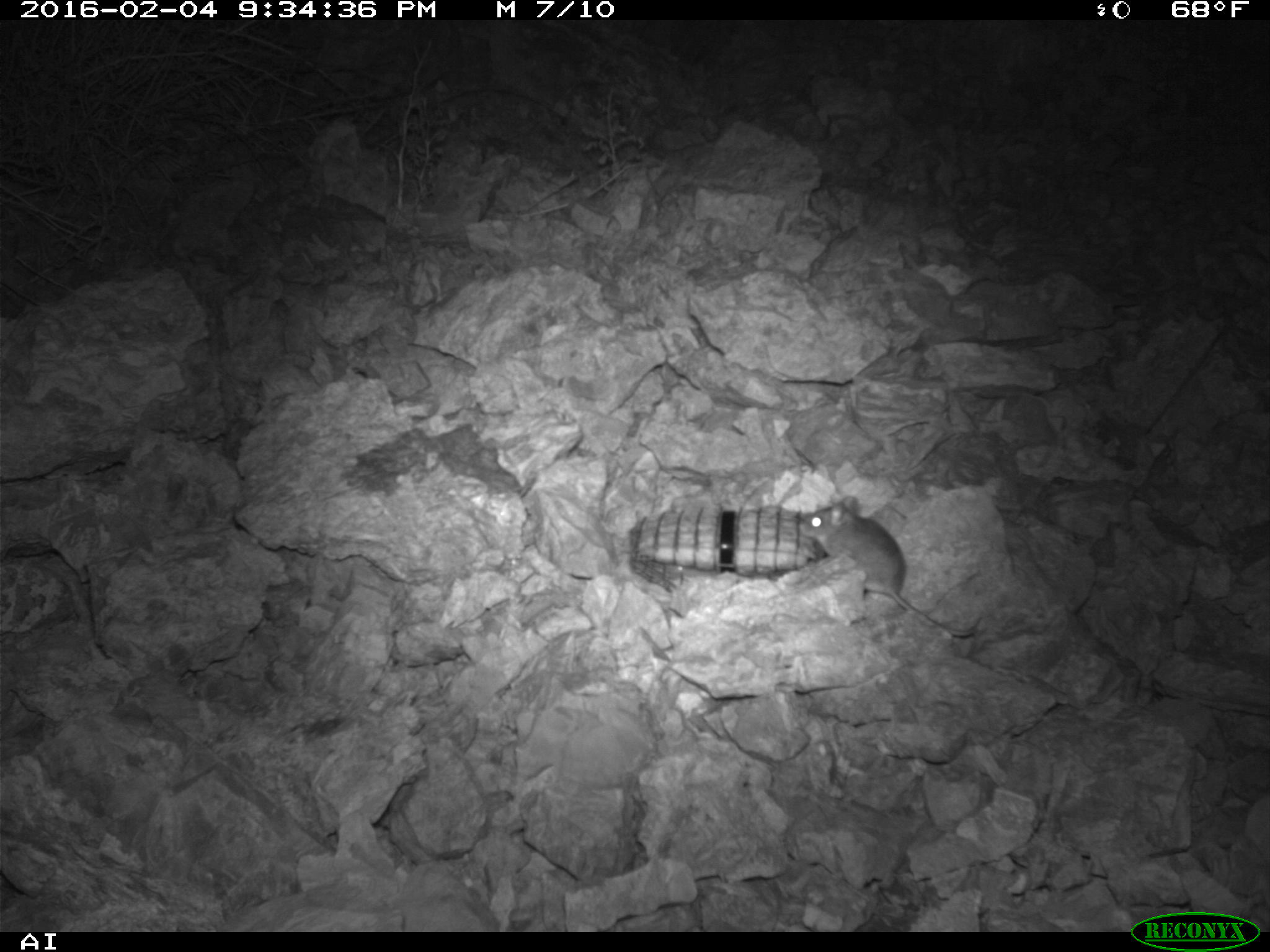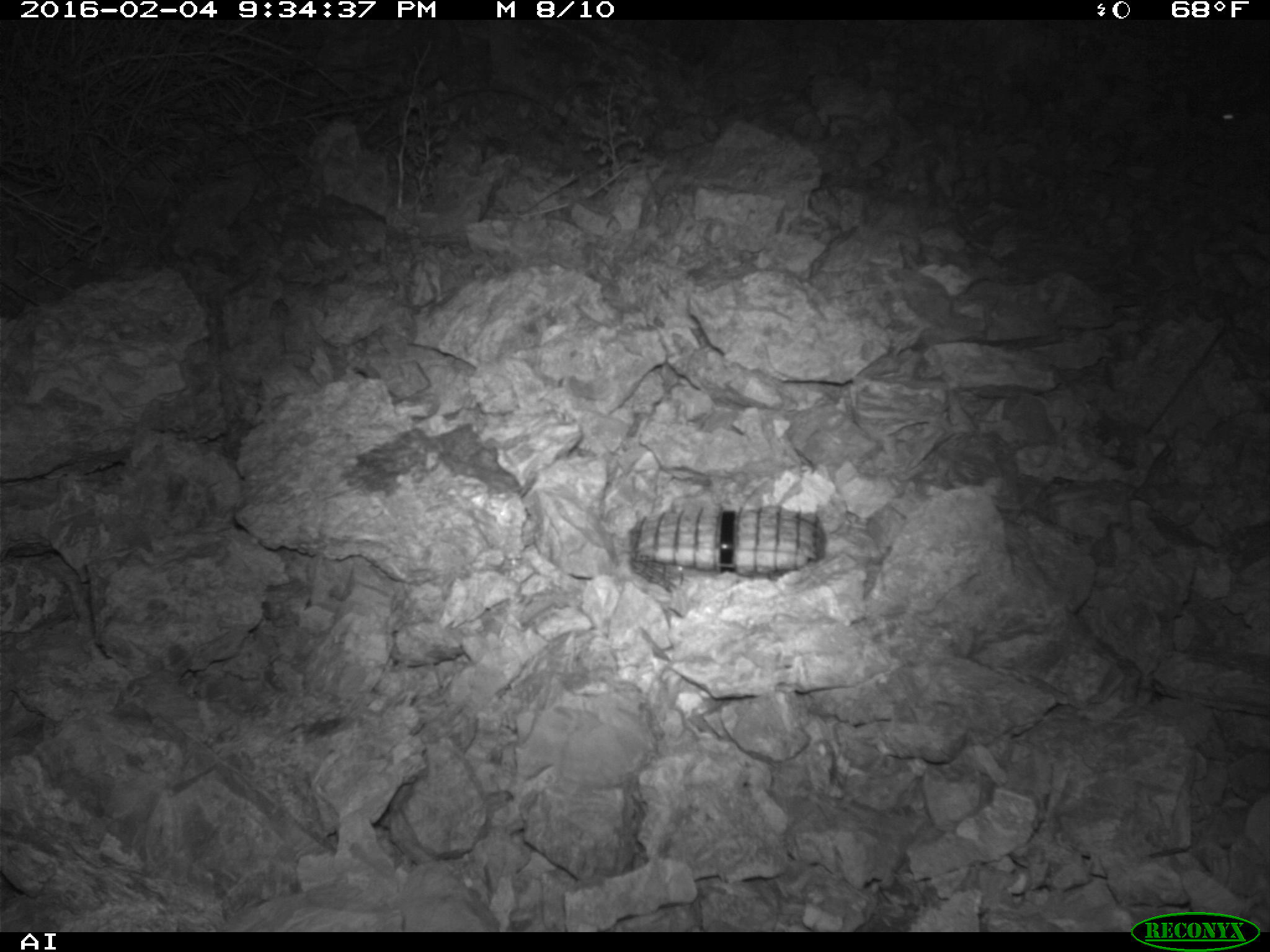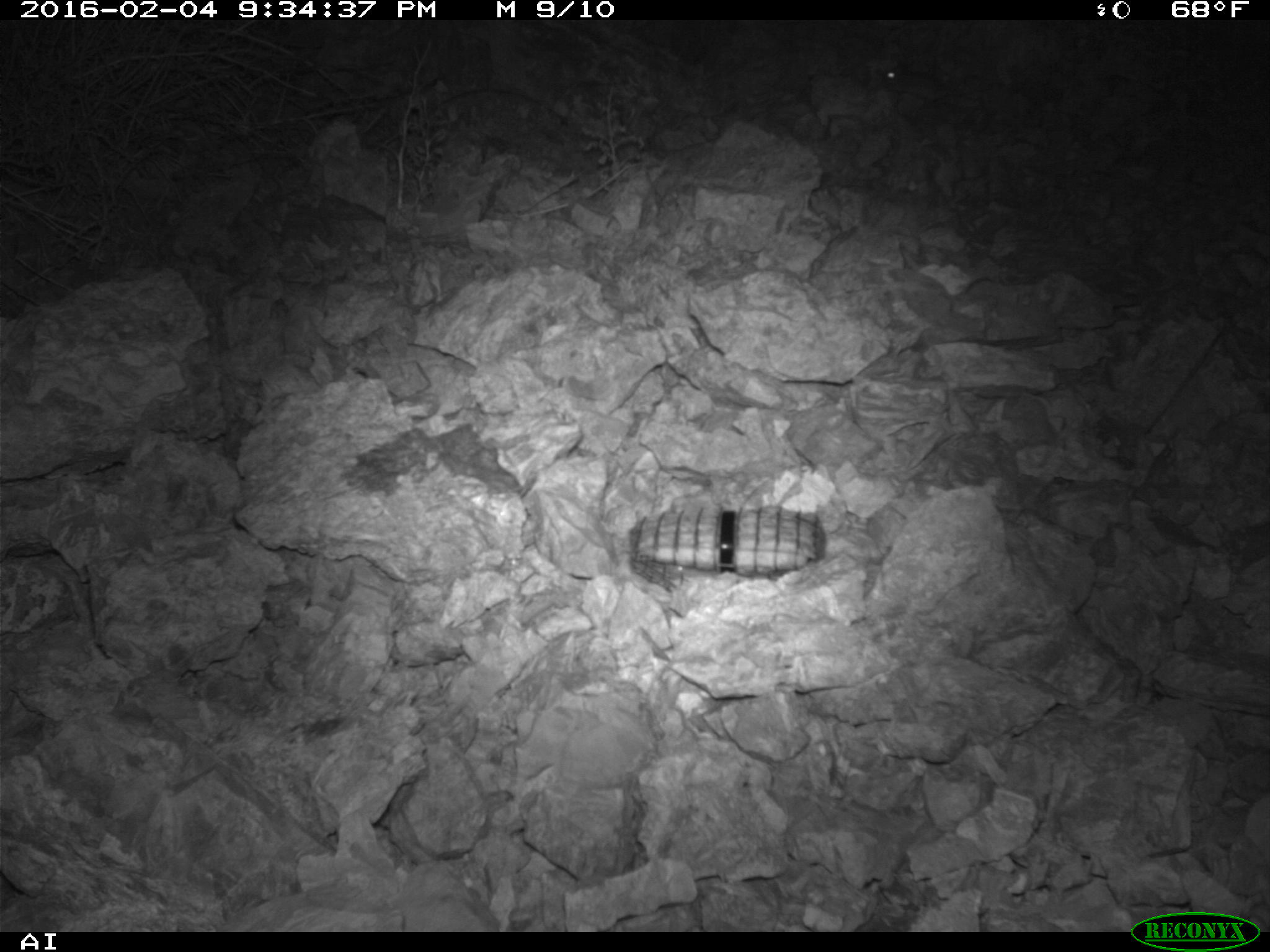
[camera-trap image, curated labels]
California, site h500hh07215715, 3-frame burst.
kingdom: Animalia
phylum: Chordata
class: Mammalia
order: Rodentia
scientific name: Rodentia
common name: rodent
Rodent (Rodentia).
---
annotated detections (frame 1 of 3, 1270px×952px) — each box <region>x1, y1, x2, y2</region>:
rodent: <region>796, 496, 995, 639</region>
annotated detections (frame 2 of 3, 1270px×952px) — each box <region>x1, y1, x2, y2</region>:
rodent: <region>1215, 98, 1261, 138</region>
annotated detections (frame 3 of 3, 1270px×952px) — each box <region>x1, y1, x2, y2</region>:
rodent: <region>882, 61, 962, 103</region>